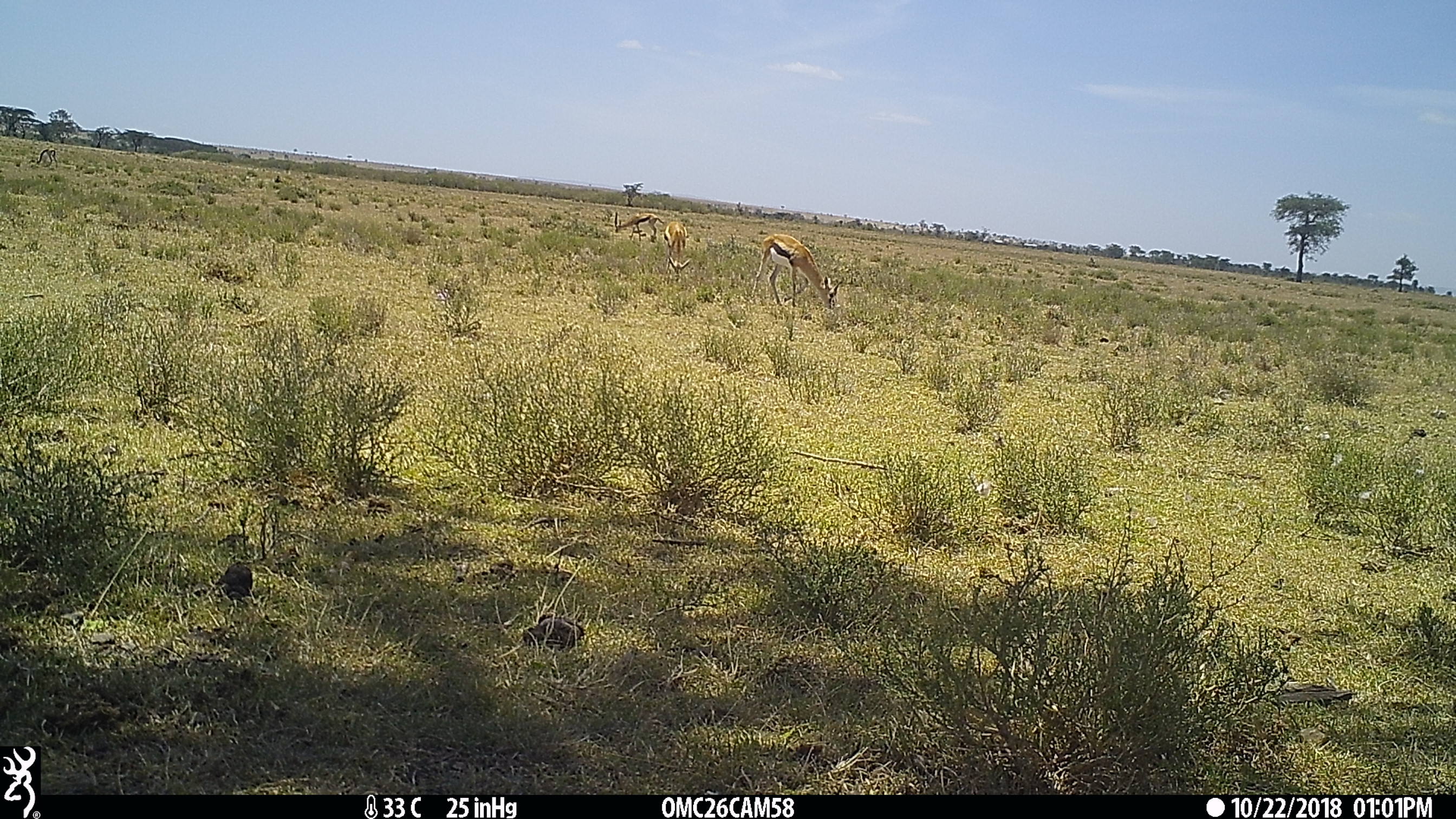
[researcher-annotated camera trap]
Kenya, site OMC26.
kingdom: Animalia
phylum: Chordata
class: Mammalia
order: Artiodactyla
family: Bovidae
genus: Eudorcas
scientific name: Eudorcas thomsonii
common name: thomon's gazelle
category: gazelle thomsons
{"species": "gazelle thomsons (thomon's gazelle) (Eudorcas thomsonii)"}